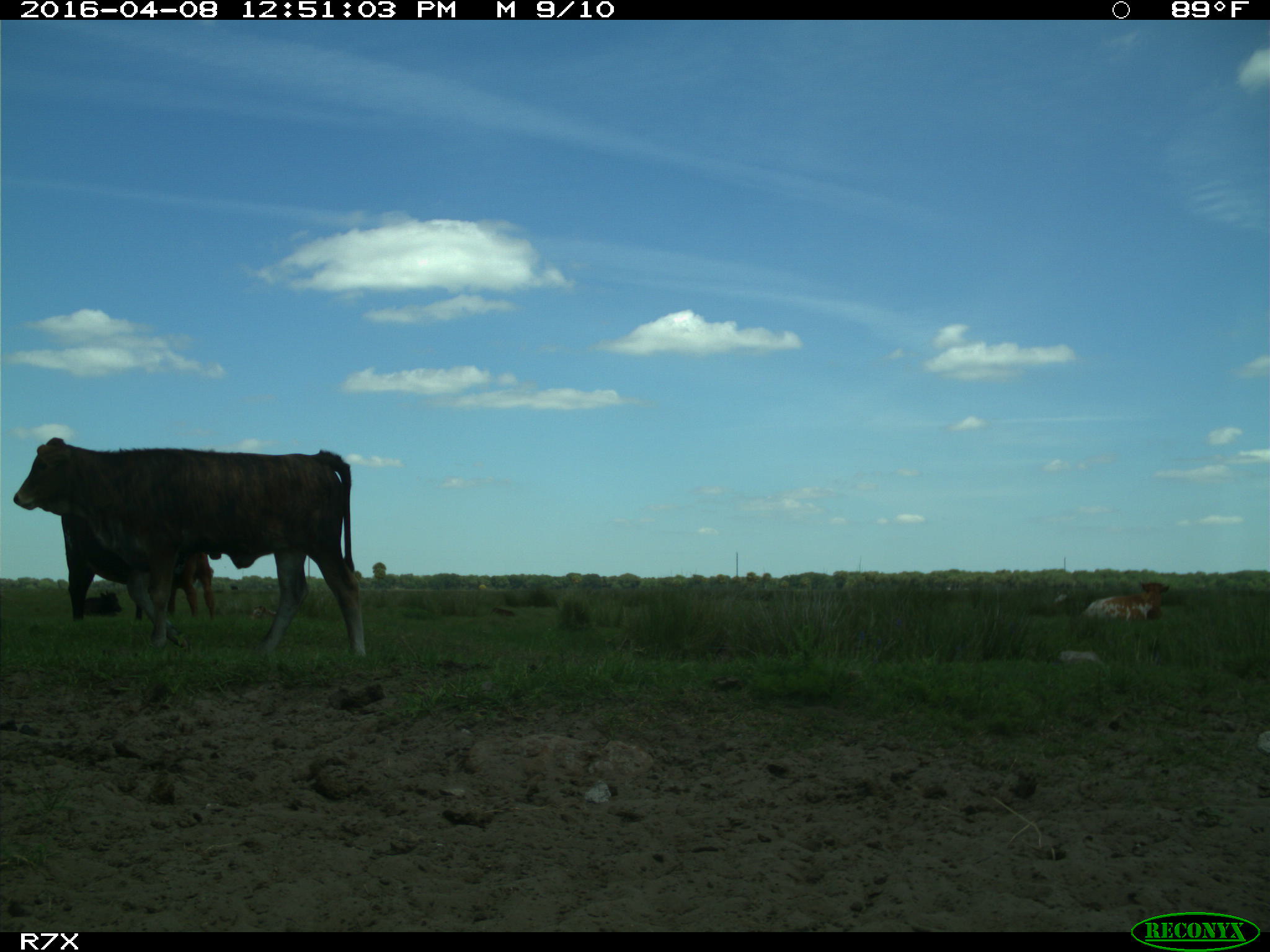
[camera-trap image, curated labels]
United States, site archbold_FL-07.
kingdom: Animalia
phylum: Chordata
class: Mammalia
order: Artiodactyla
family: Bovidae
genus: Bos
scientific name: Bos taurus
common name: domestic cow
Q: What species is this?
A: Bos taurus (domestic cow).